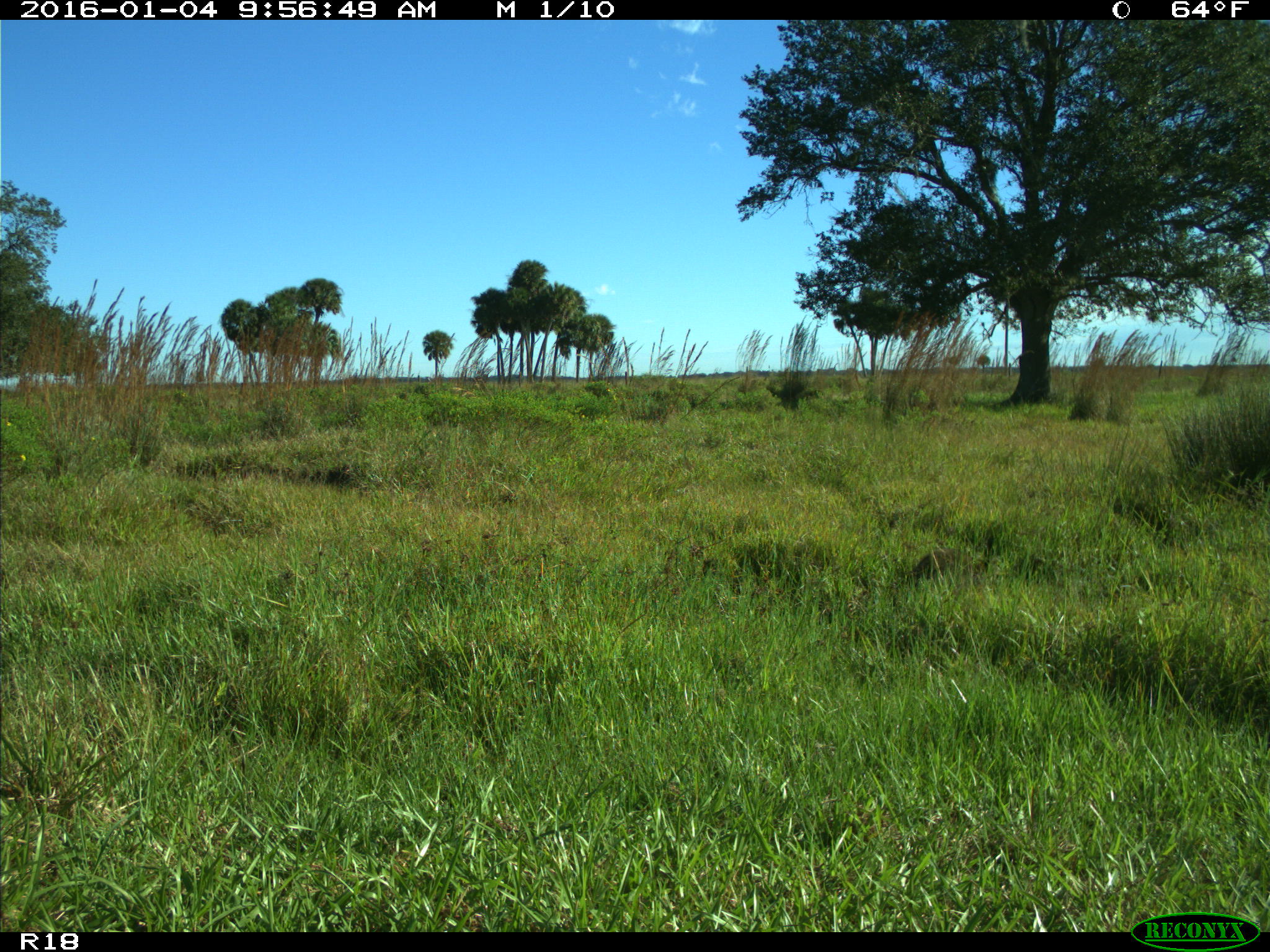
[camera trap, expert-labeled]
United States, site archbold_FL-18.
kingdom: Animalia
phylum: Chordata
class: Mammalia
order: Carnivora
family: Procyonidae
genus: Procyon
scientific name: Procyon lotor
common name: common raccoon